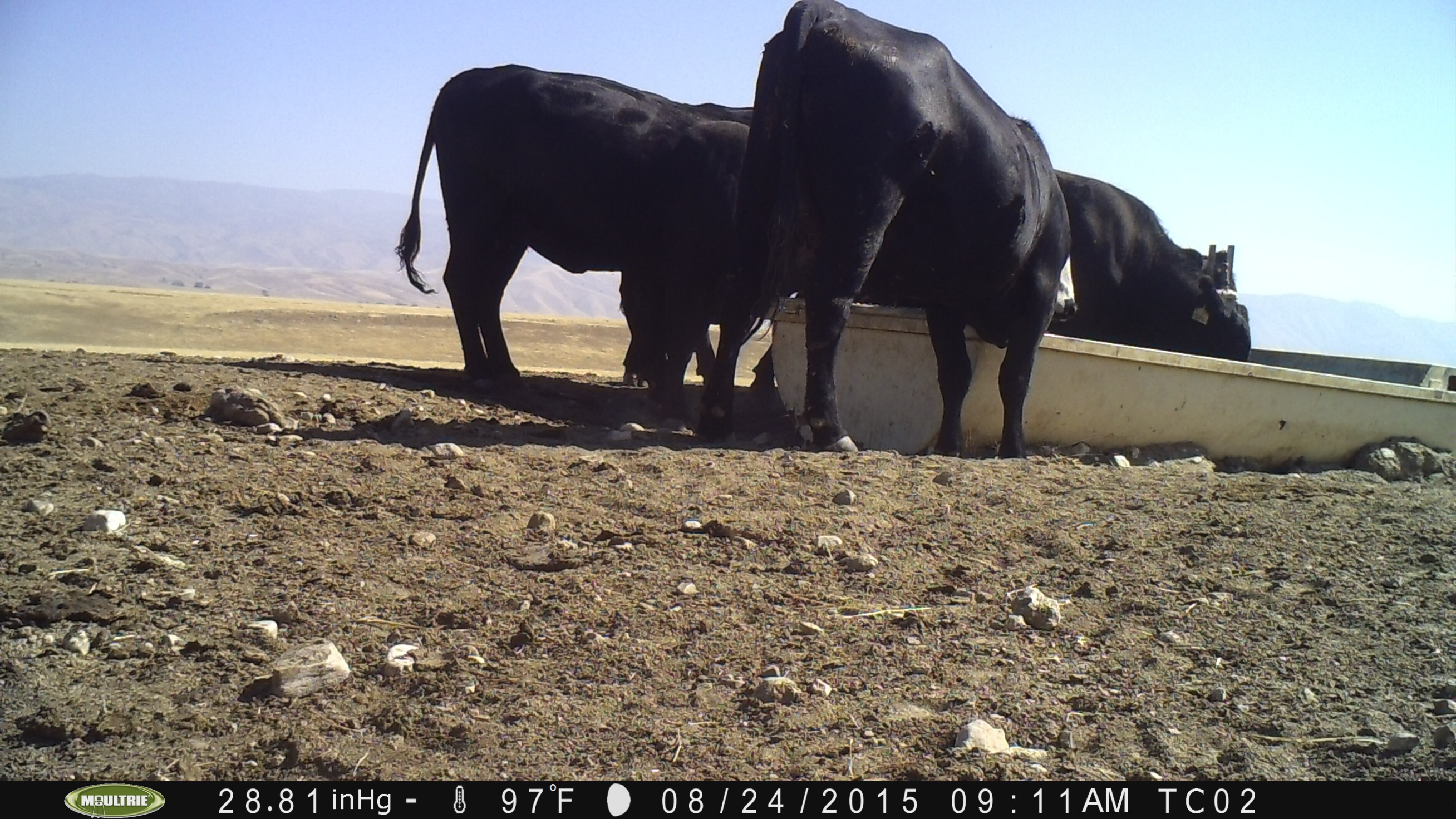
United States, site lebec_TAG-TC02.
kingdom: Animalia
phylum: Chordata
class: Mammalia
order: Artiodactyla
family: Bovidae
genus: Bos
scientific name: Bos taurus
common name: domestic cow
Bos taurus (domestic cow).